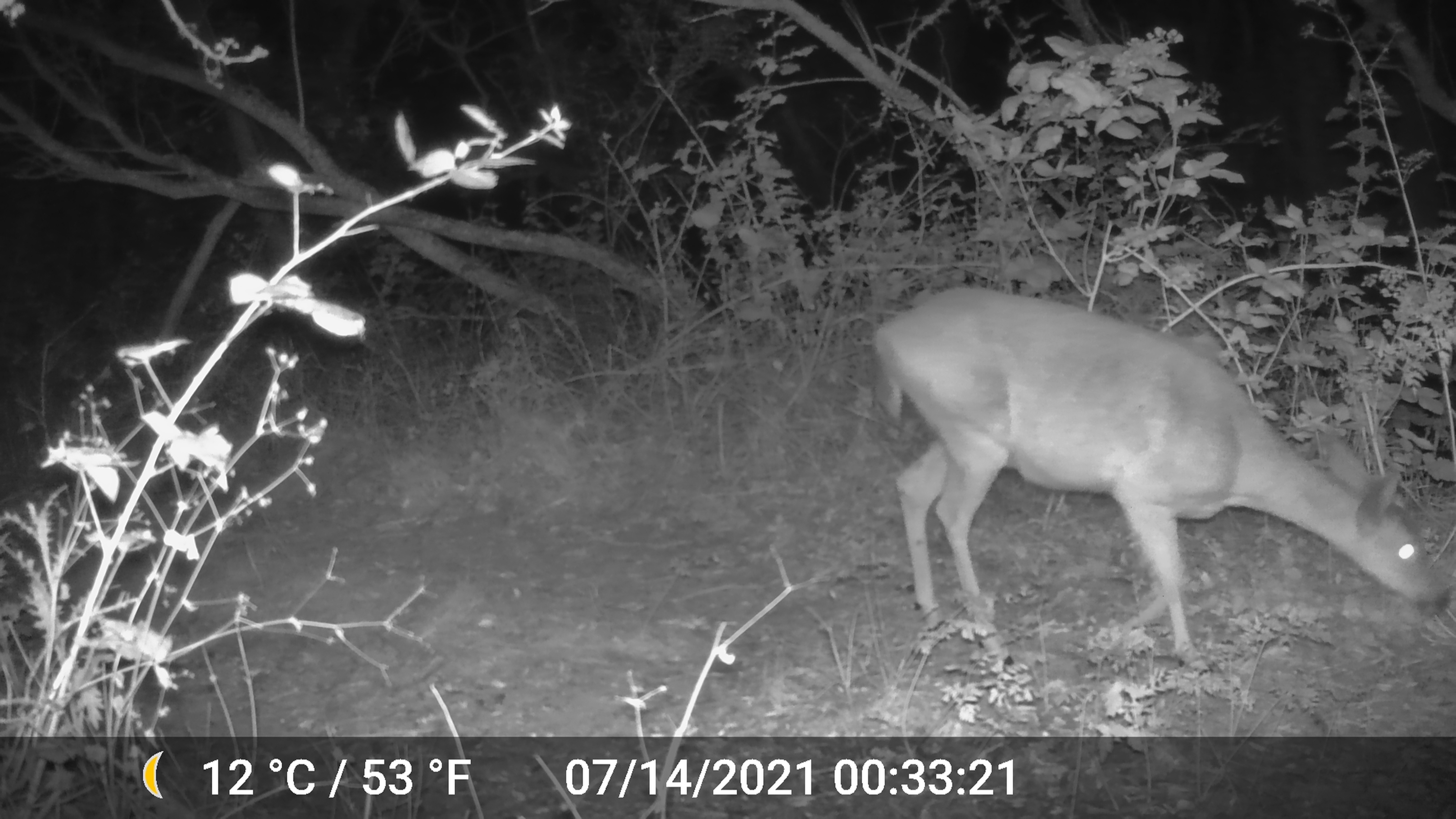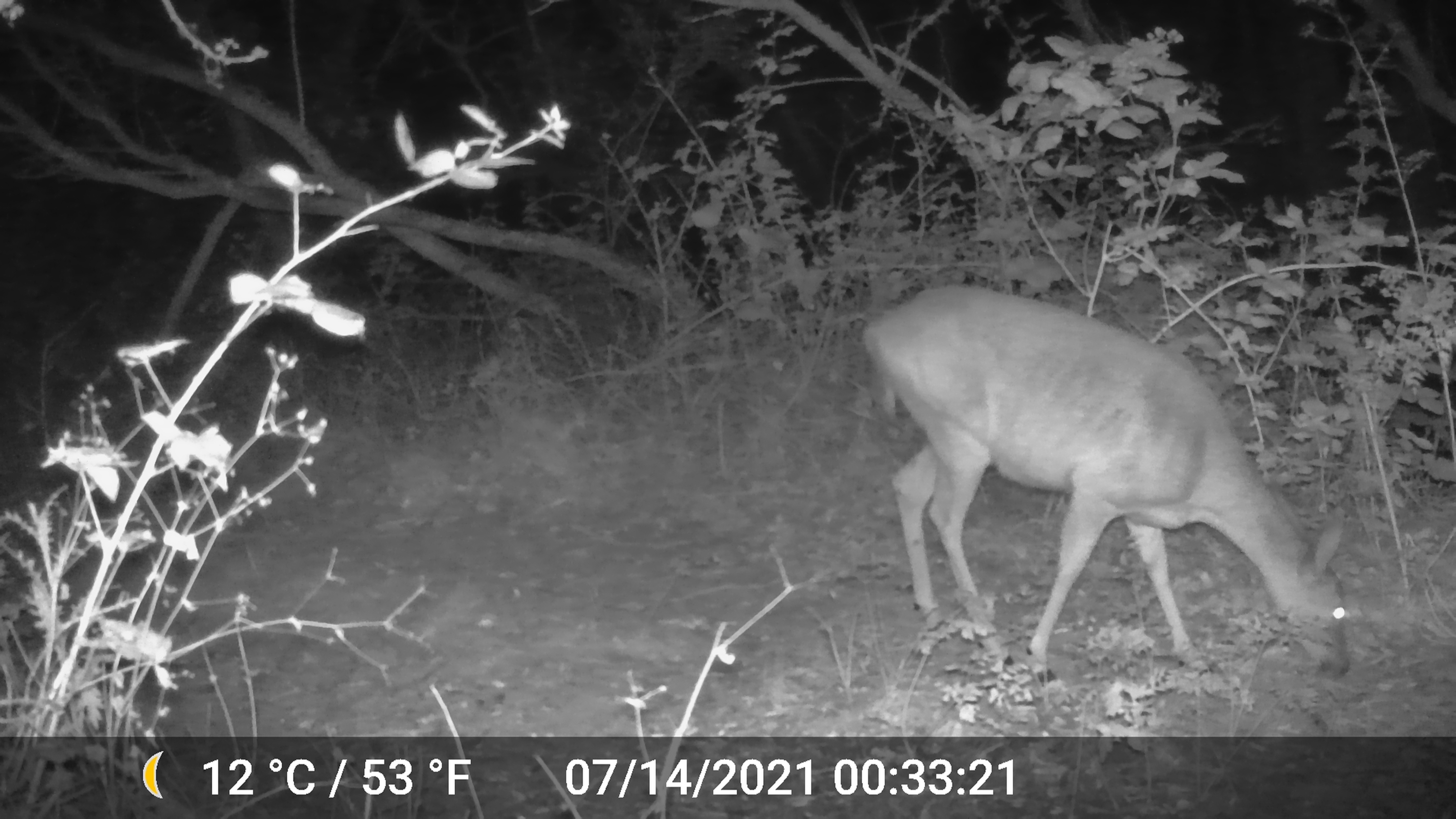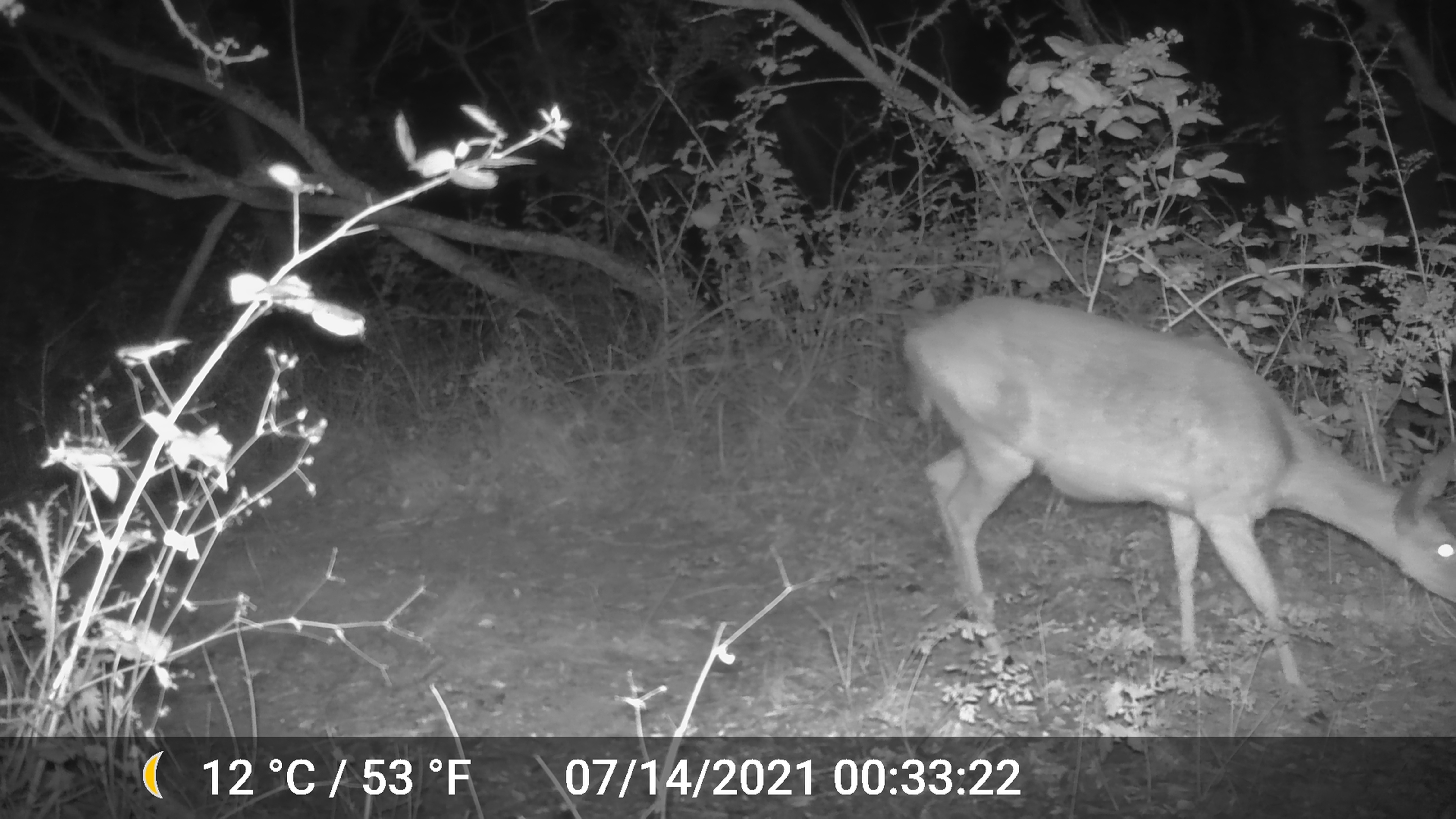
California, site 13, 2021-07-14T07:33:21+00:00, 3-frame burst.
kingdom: Animalia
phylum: Chordata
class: Mammalia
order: Artiodactyla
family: Cervidae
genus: Odocoileus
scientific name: Odocoileus hemionus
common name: mule deer